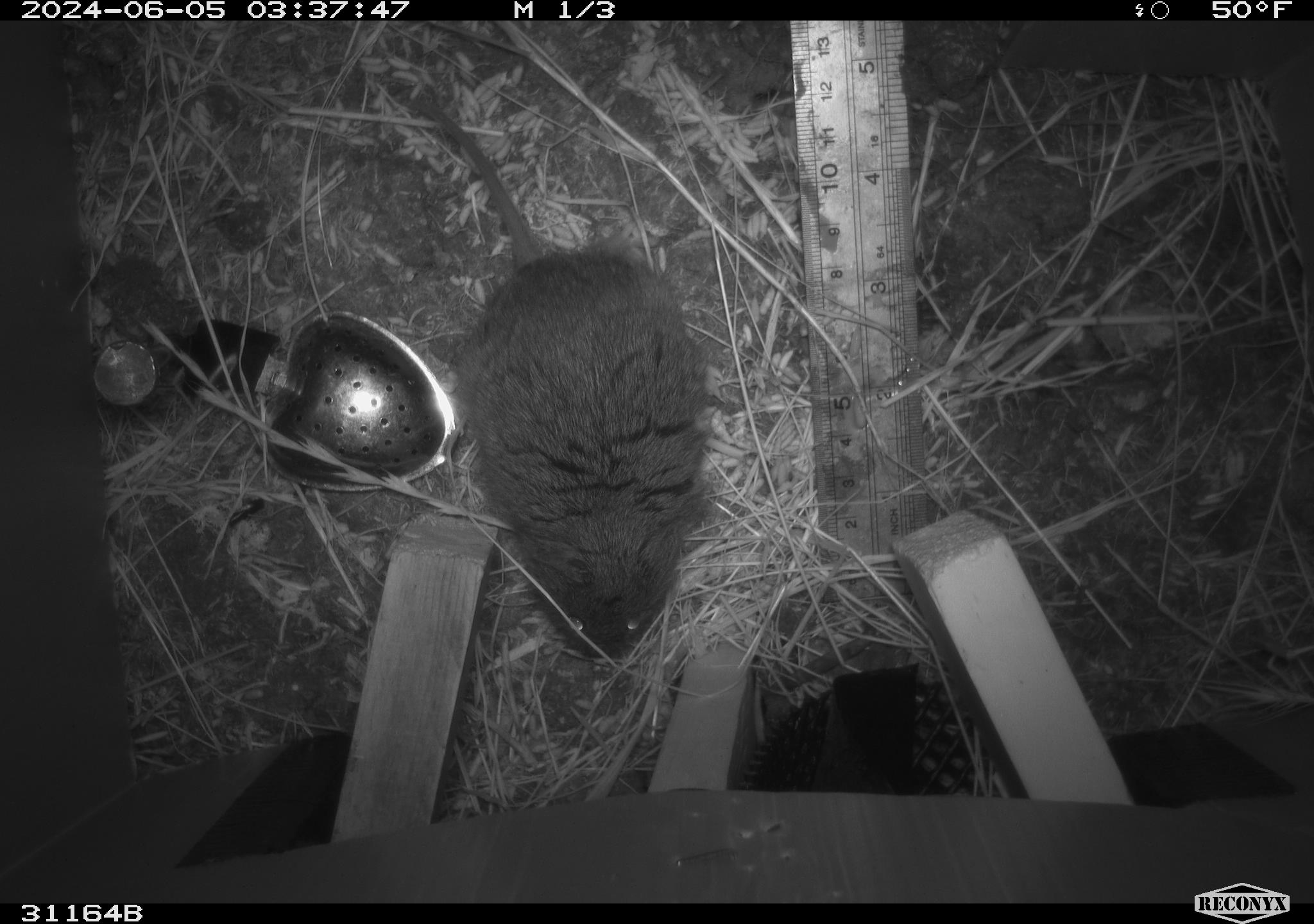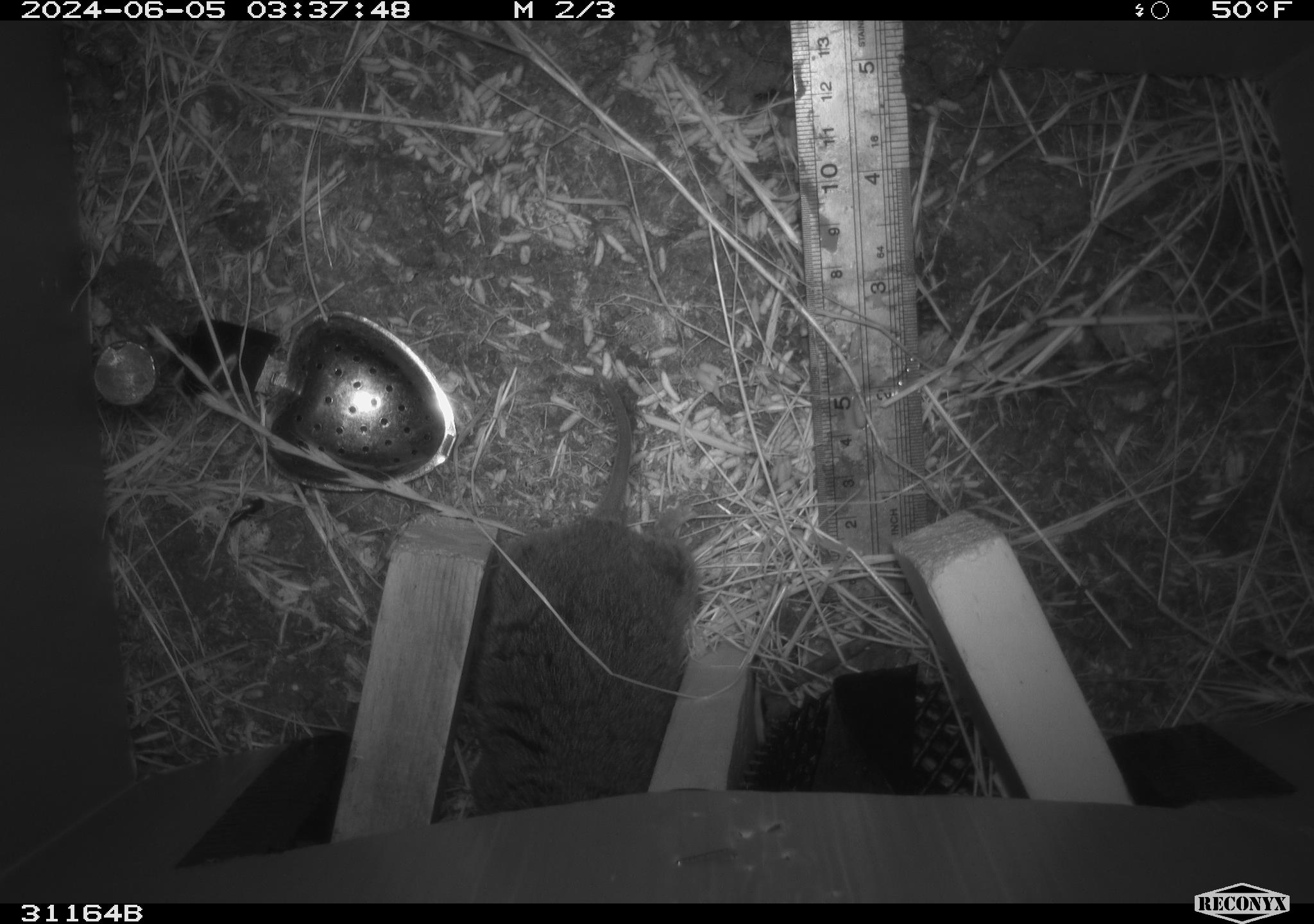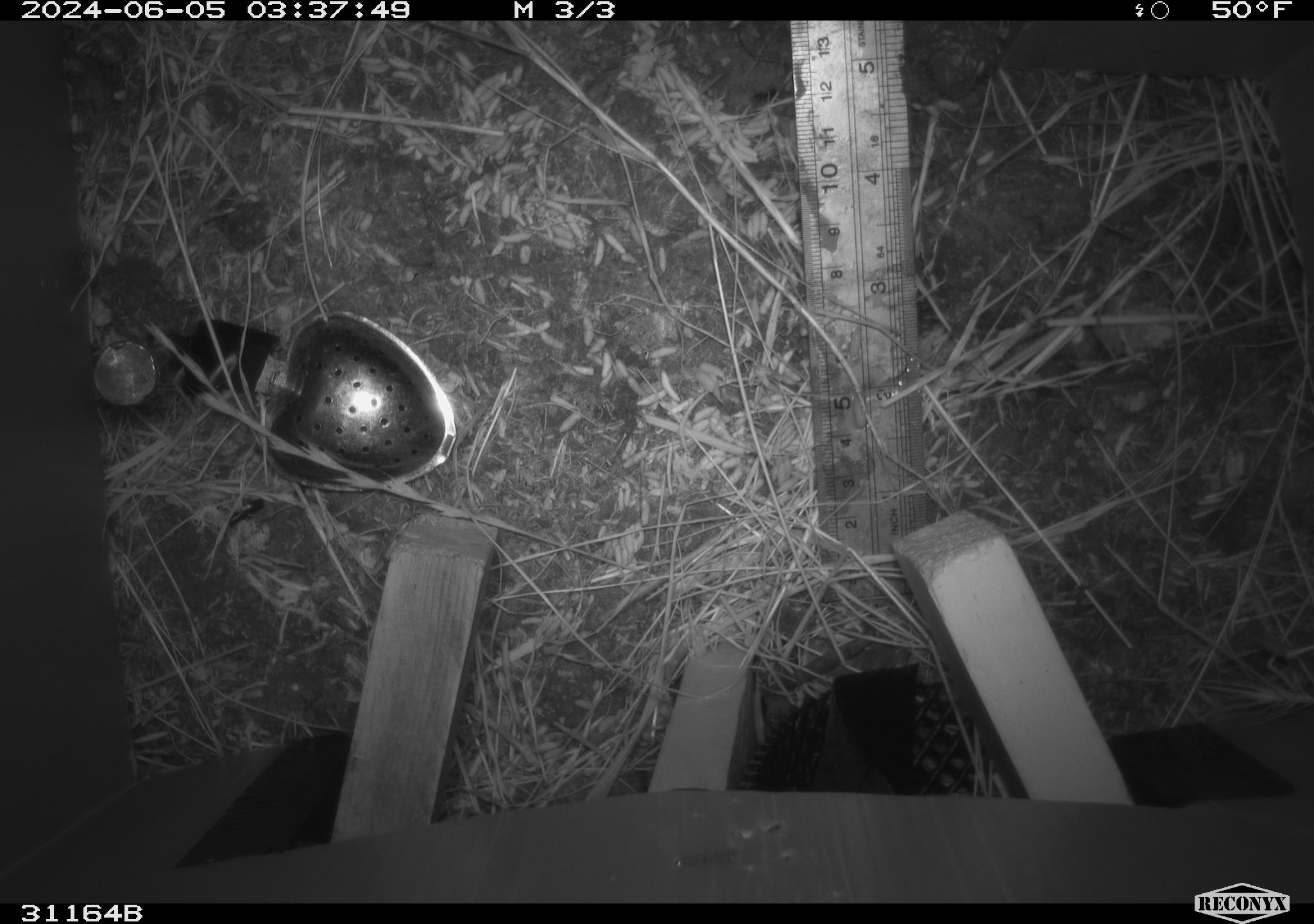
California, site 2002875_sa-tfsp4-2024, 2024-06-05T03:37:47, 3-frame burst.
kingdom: Animalia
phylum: Chordata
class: Mammalia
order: Rodentia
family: Cricetidae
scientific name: Arvicolinae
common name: voles, lemmings, and muskrats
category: arvicolinae subfamily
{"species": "arvicolinae subfamily (voles, lemmings, and muskrats) (Arvicolinae)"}